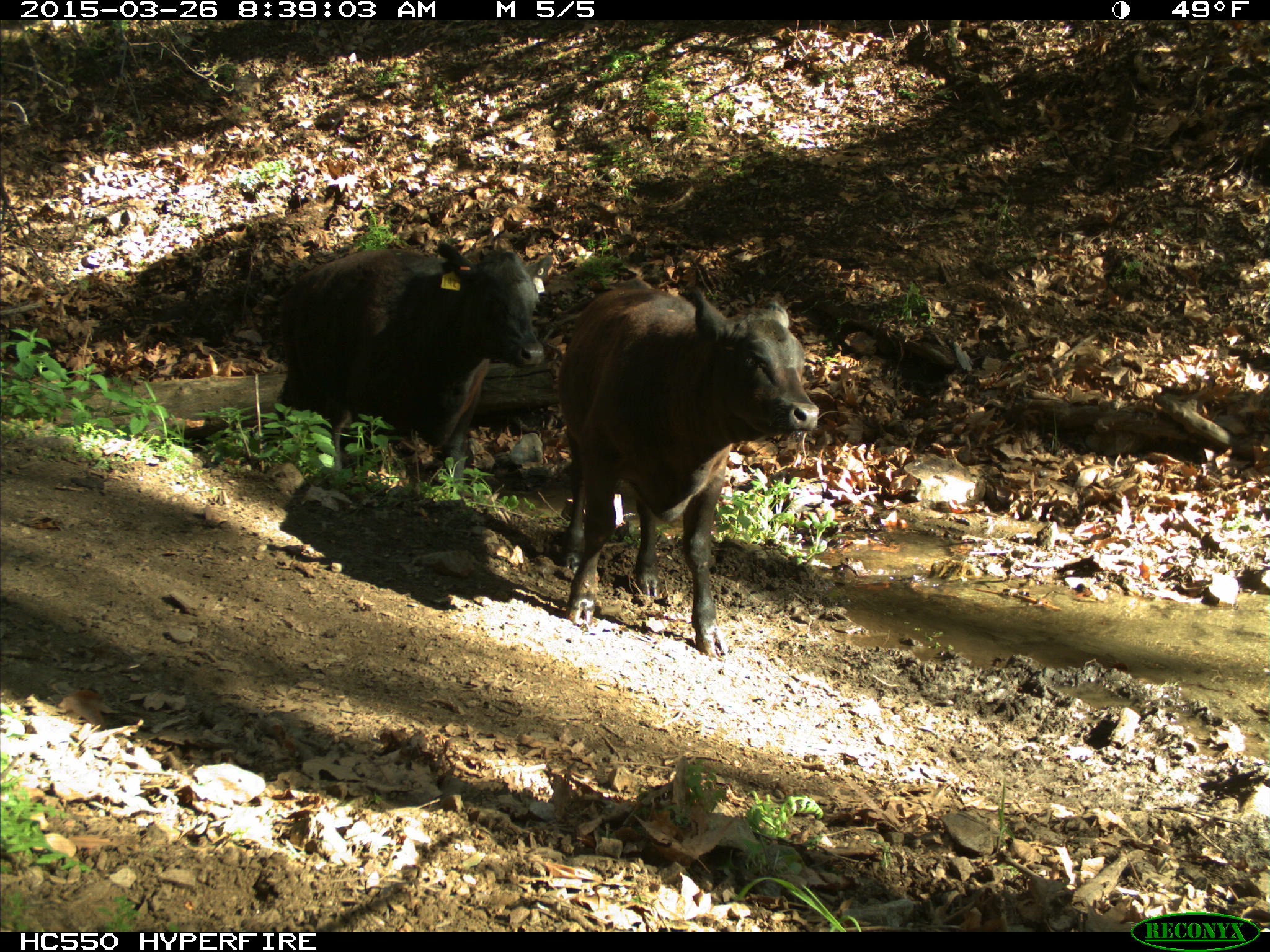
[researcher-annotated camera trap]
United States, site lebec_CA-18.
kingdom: Animalia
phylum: Chordata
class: Mammalia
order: Artiodactyla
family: Bovidae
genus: Bos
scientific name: Bos taurus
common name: domestic cow